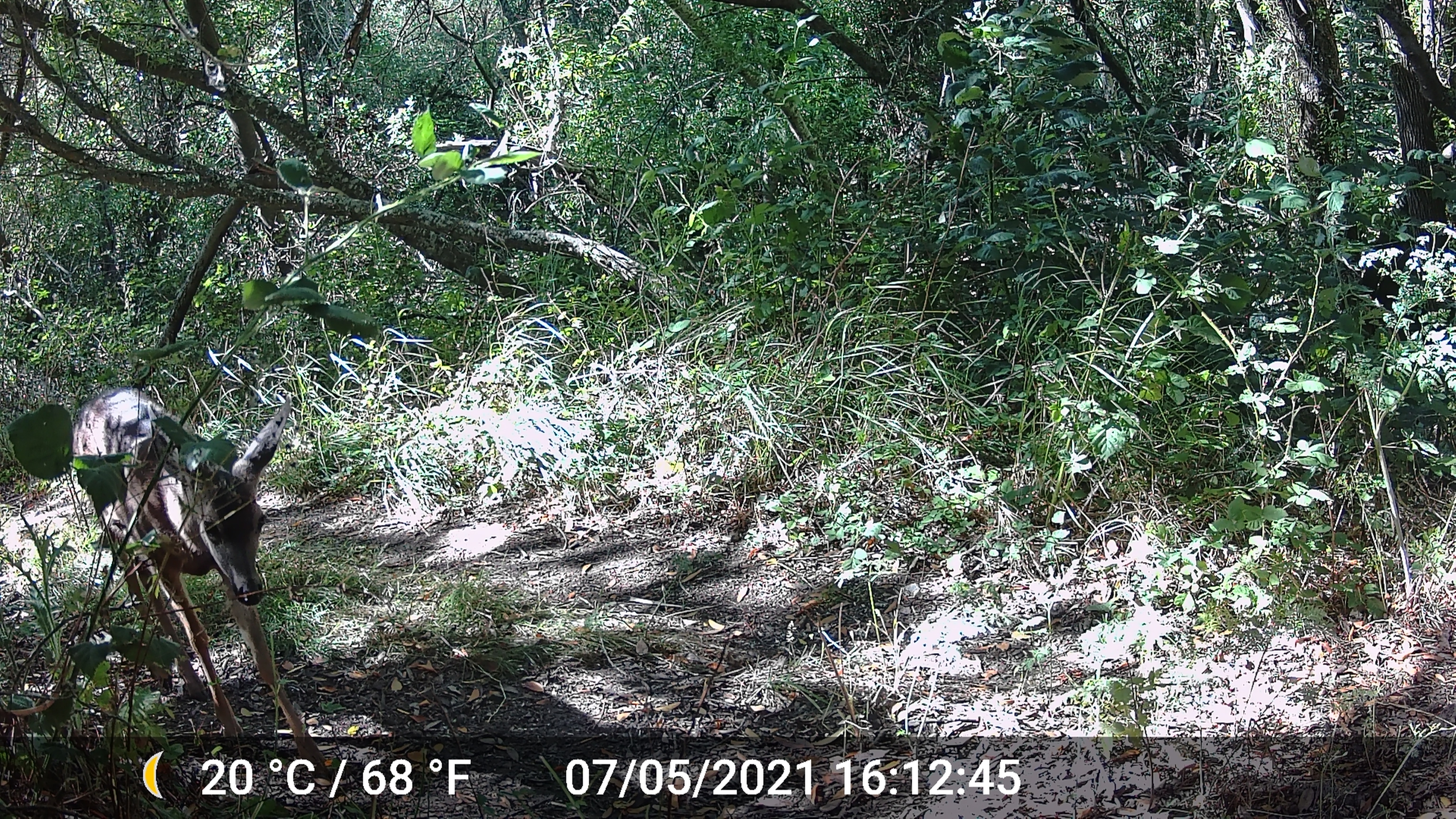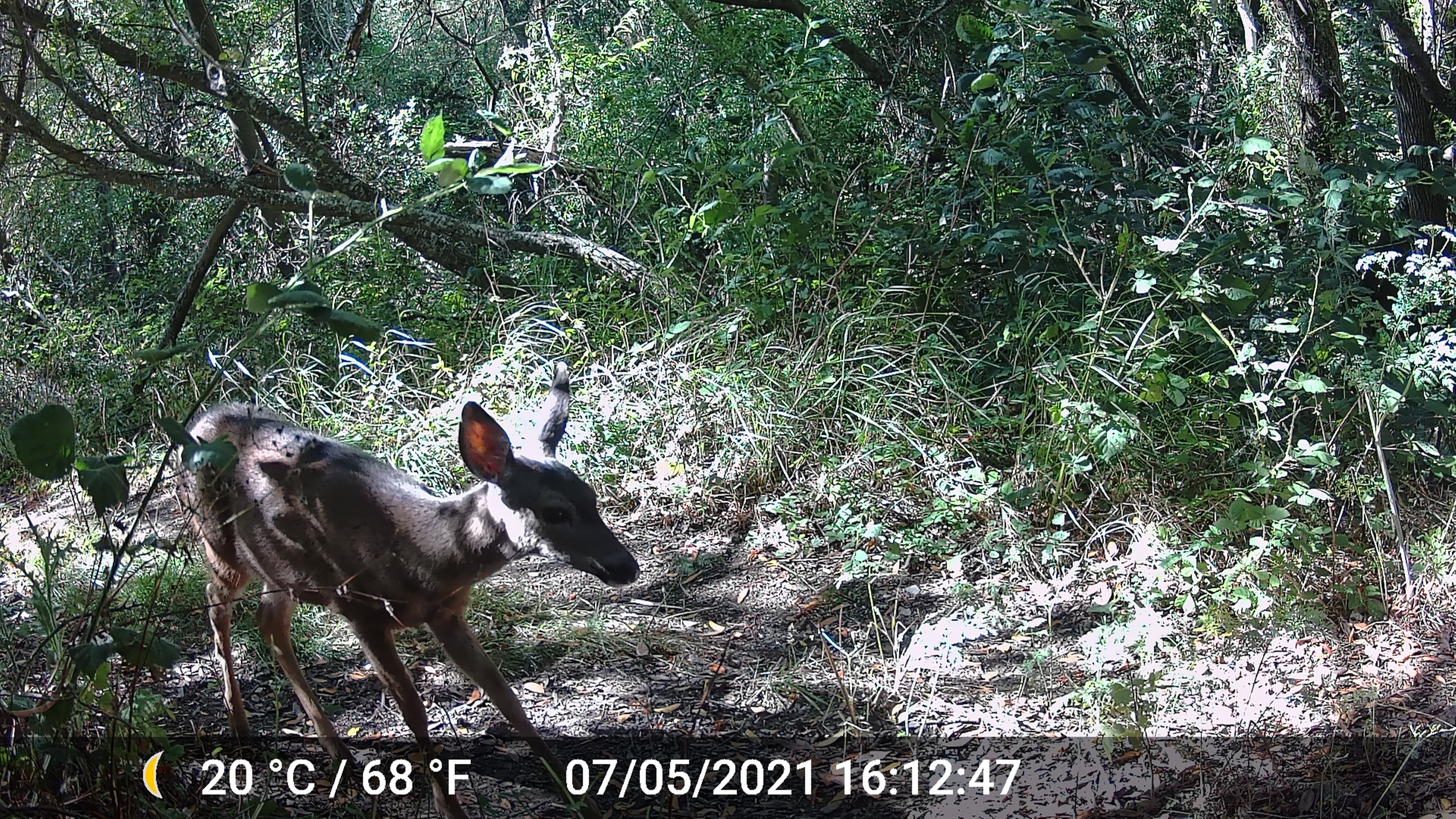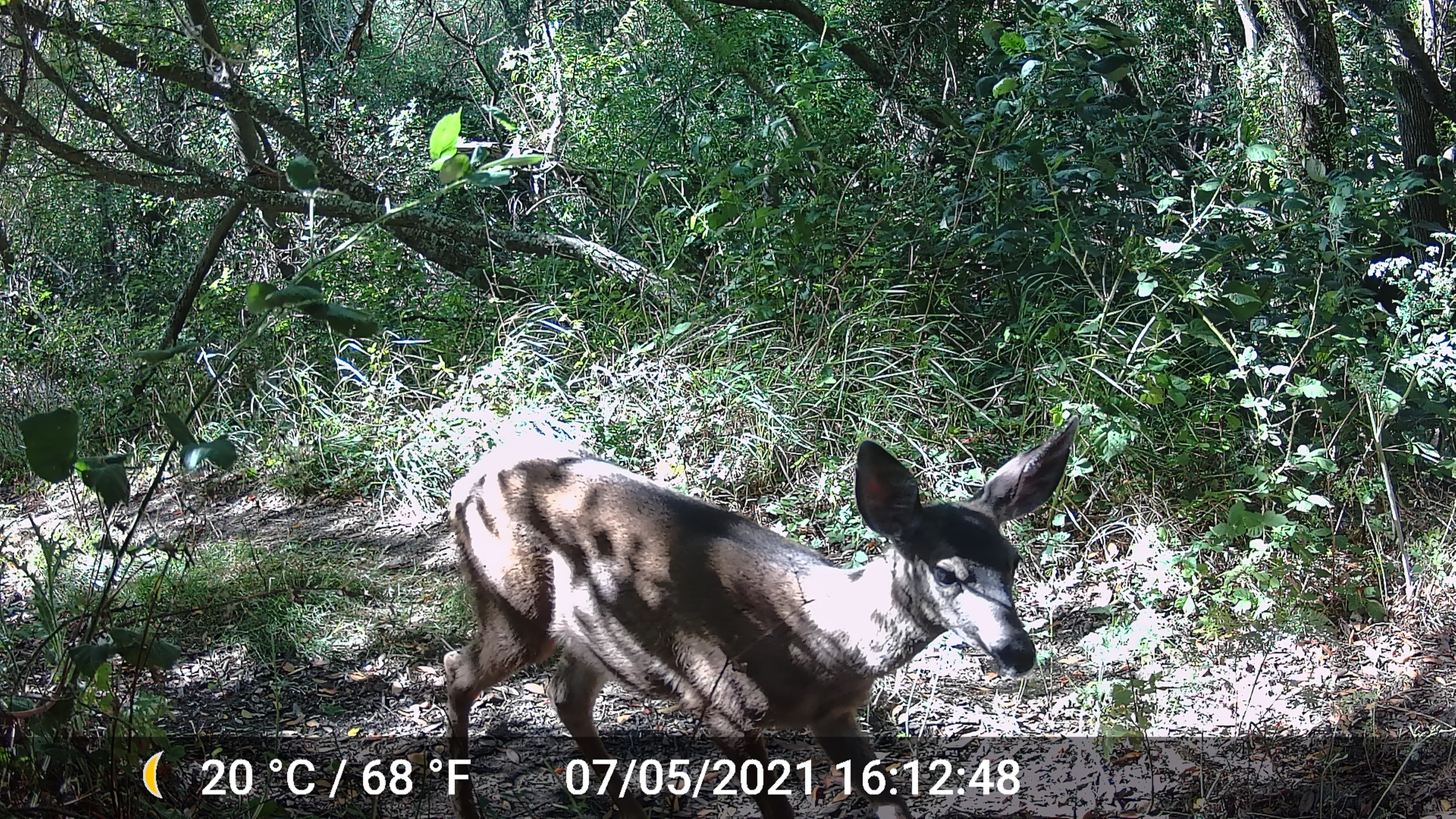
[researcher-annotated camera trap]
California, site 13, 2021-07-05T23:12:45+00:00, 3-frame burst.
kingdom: Animalia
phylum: Chordata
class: Mammalia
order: Artiodactyla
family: Cervidae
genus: Odocoileus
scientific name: Odocoileus hemionus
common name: mule deer